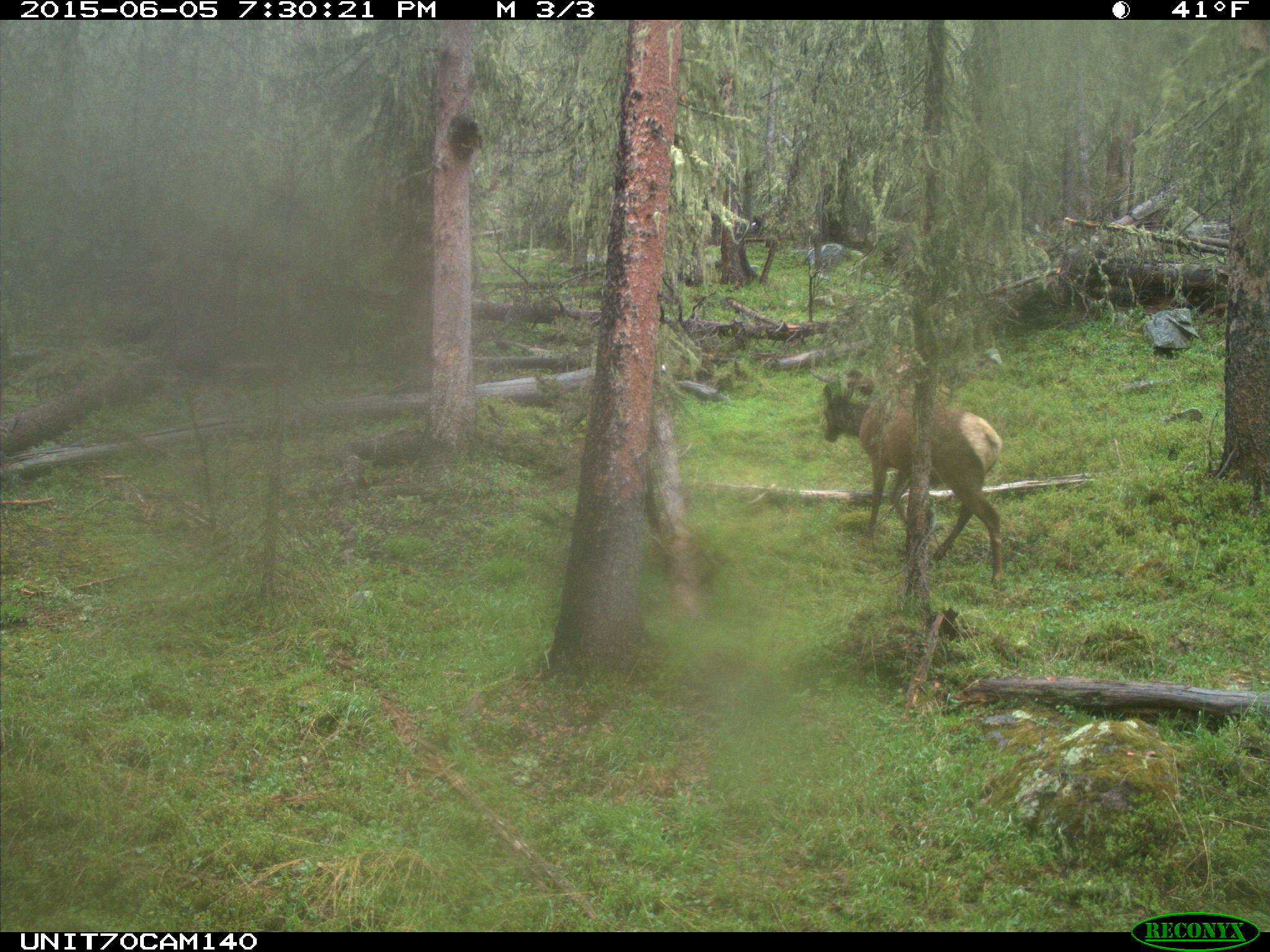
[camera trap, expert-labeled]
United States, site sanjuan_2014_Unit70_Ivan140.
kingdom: Animalia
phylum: Chordata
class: Mammalia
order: Artiodactyla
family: Cervidae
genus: Cervus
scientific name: Cervus elaphus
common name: red deer